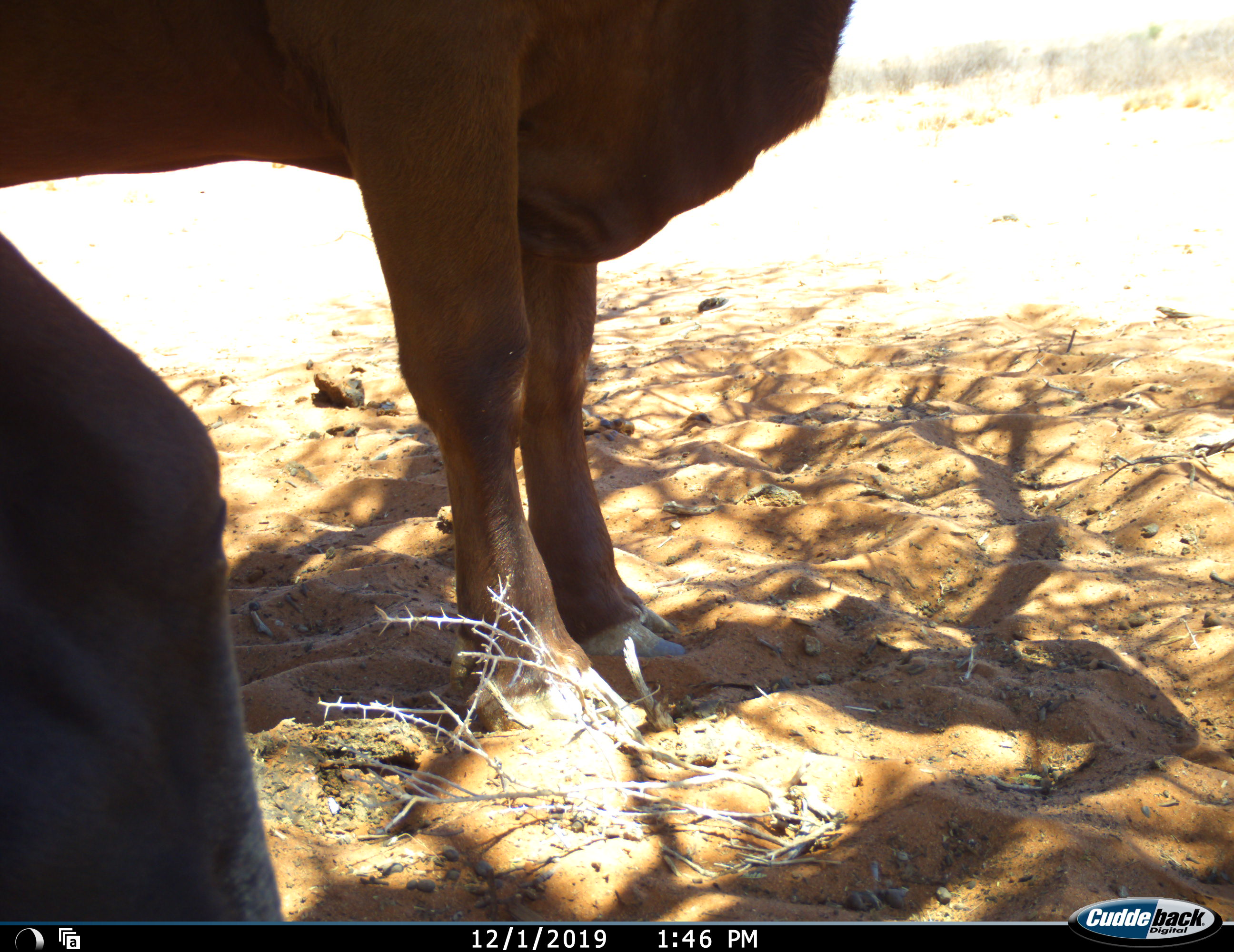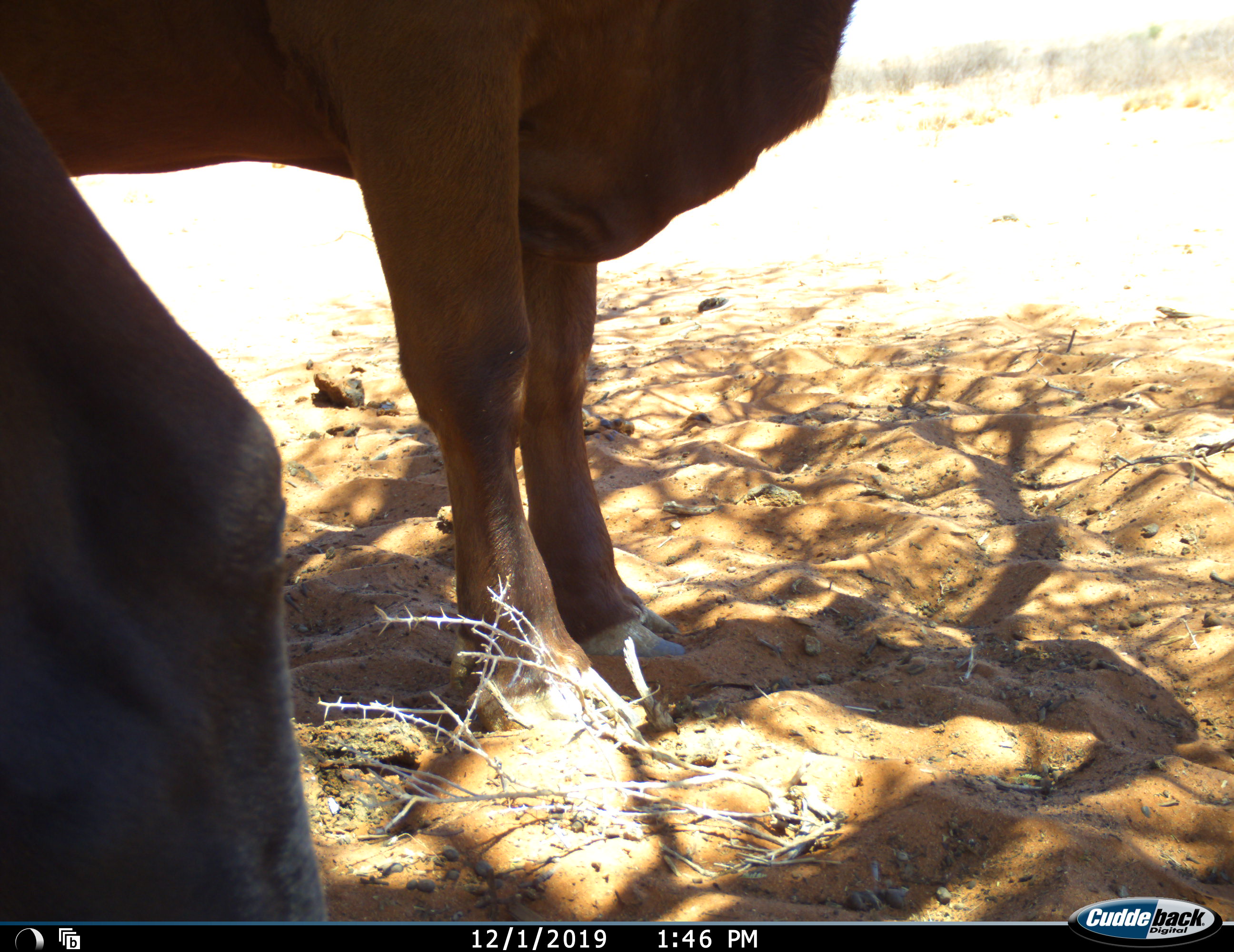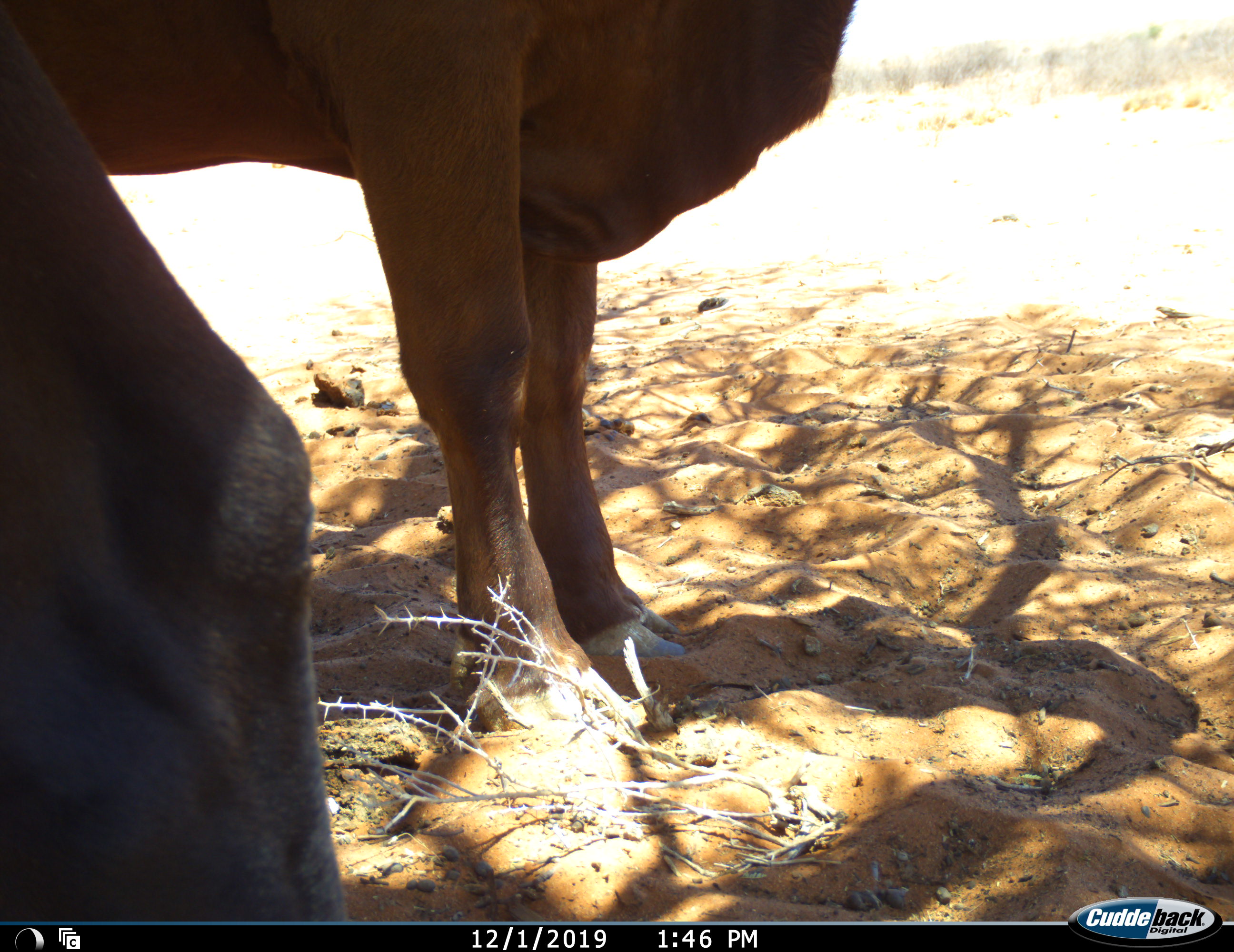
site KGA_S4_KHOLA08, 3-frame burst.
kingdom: Animalia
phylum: Chordata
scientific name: Vertebrata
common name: domestic animal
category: domesticanimal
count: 2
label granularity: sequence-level